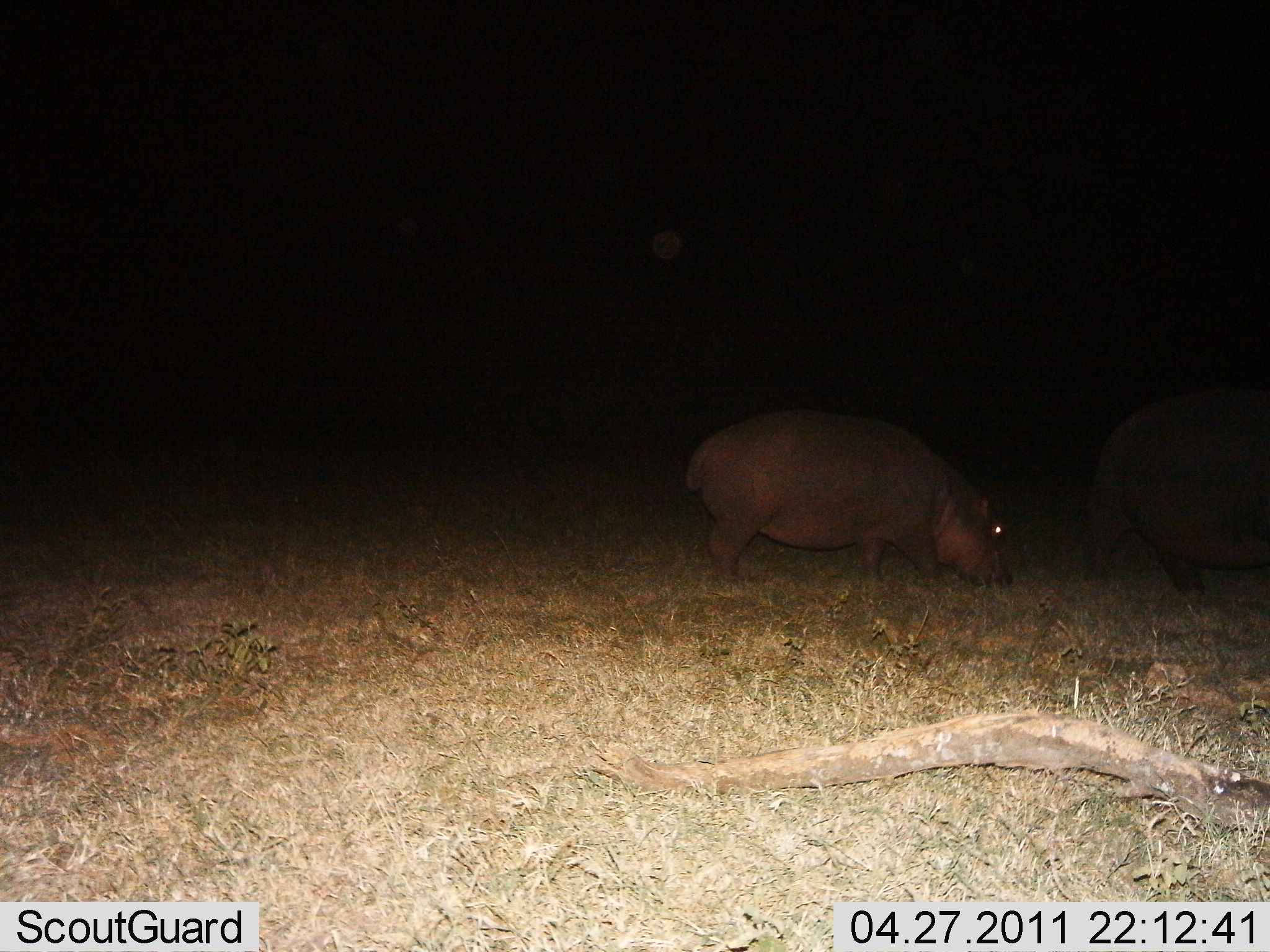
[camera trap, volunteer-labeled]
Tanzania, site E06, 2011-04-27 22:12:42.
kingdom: Animalia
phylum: Chordata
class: Mammalia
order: Artiodactyla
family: Hippopotamidae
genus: Hippopotamus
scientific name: Hippopotamus amphibius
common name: hippopotamus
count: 2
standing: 42%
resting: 0%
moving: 17%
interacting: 0%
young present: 17%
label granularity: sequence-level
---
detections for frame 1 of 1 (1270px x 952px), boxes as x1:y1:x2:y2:
animal: 683:410:1014:589; 1076:385:1267:610